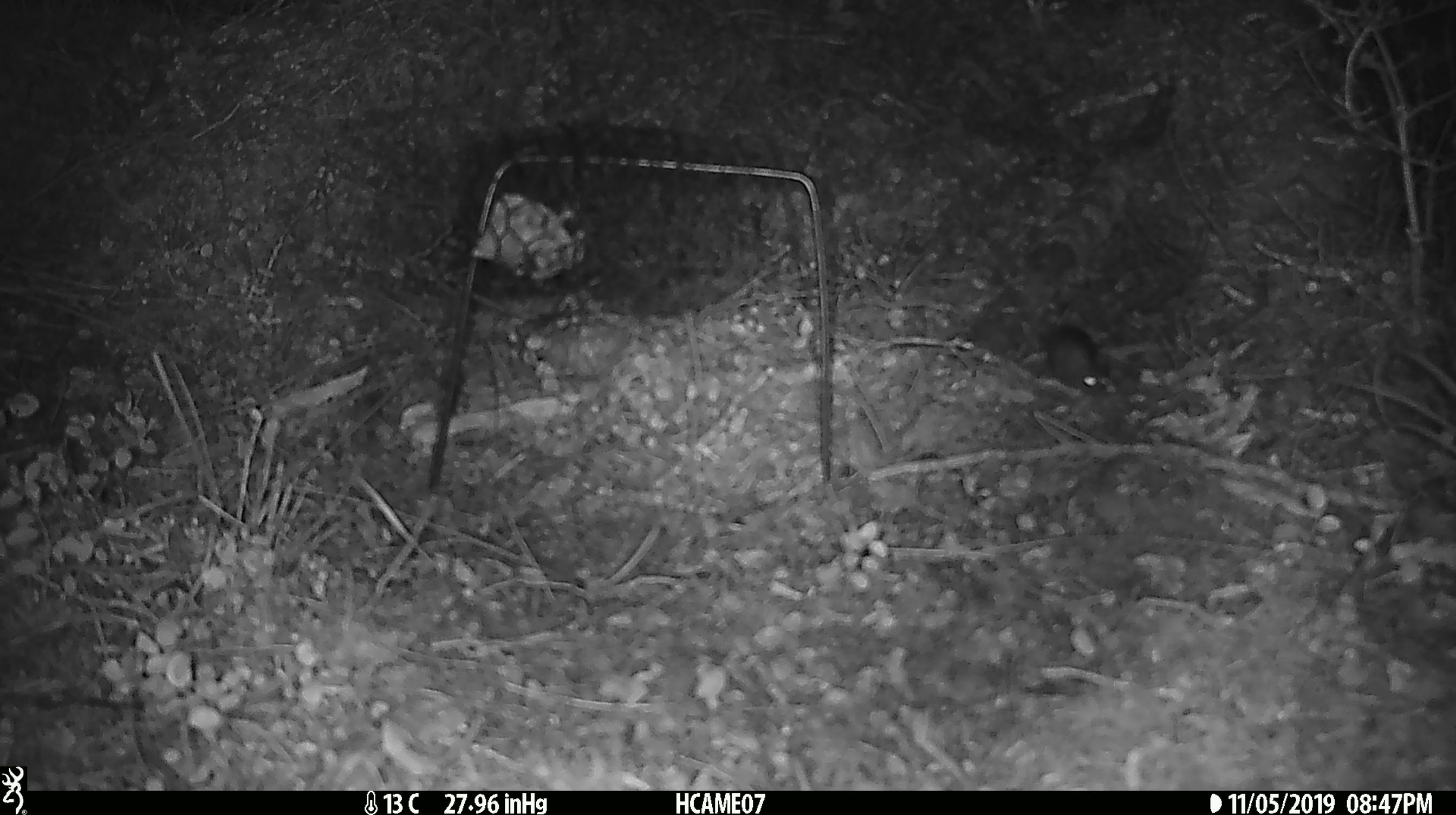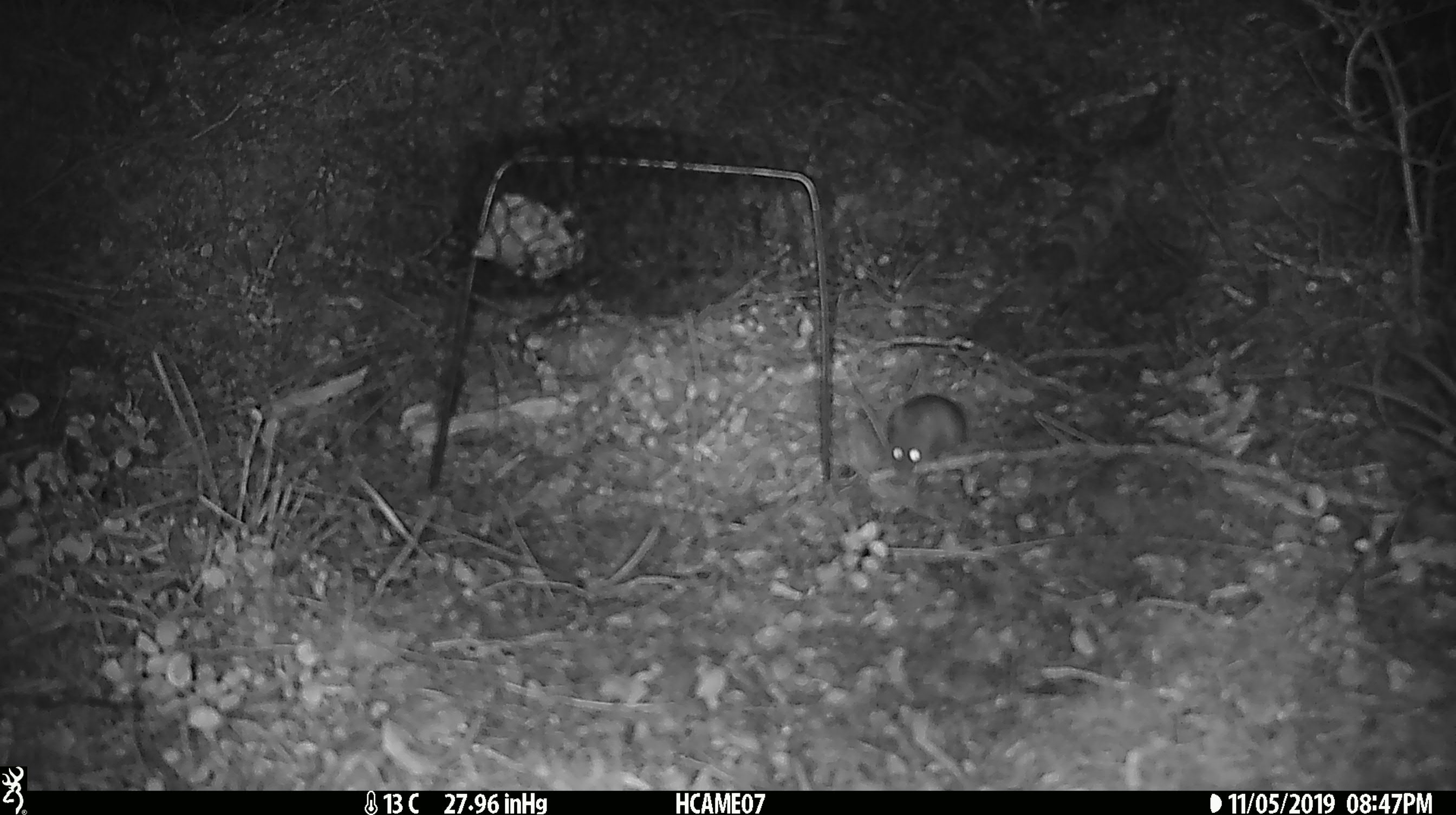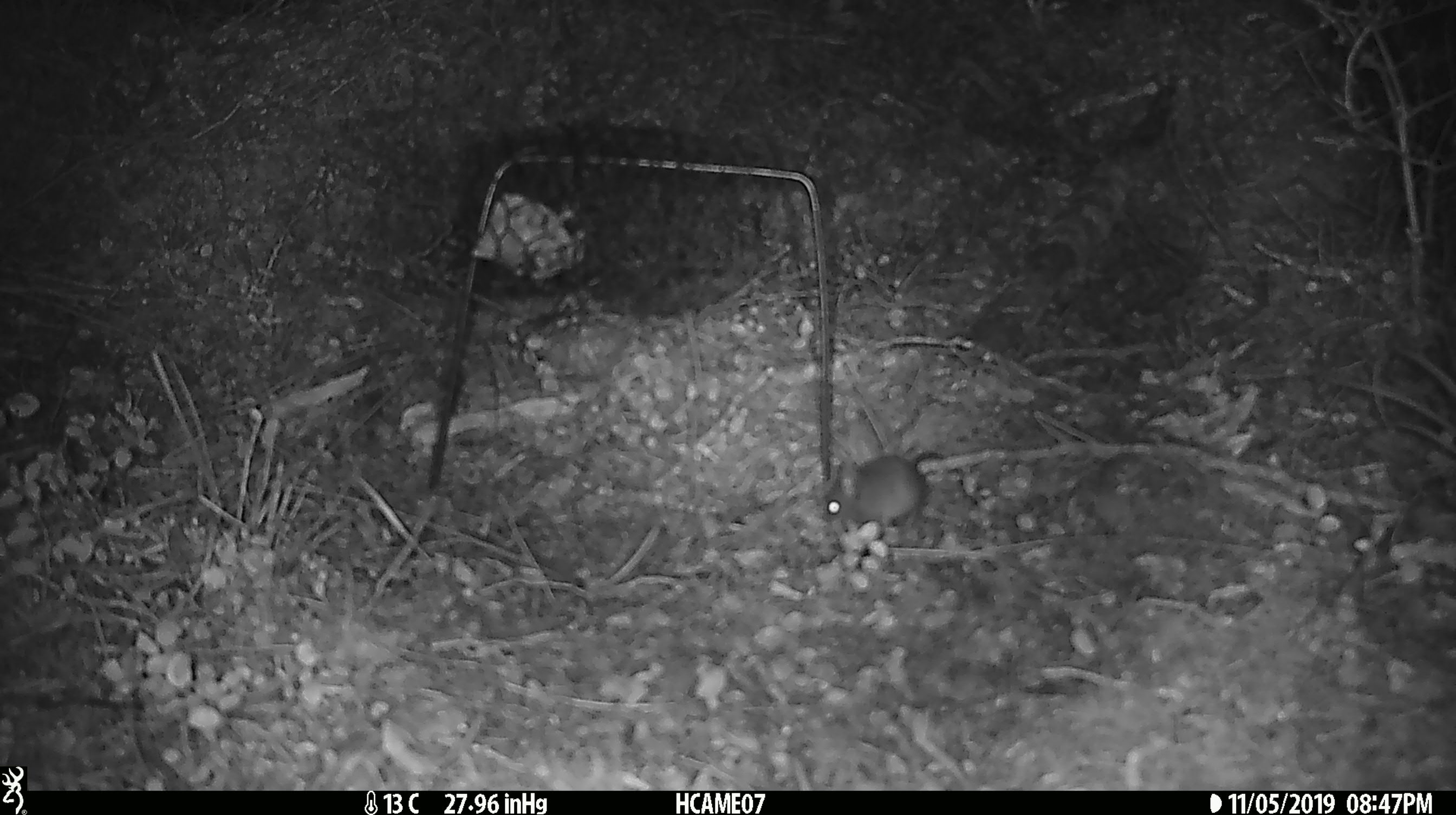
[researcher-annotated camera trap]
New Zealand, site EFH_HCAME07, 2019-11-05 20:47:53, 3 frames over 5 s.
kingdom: Animalia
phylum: Chordata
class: Mammalia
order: Rodentia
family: Muridae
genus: Mus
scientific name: Mus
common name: mouse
Mouse (Mus).